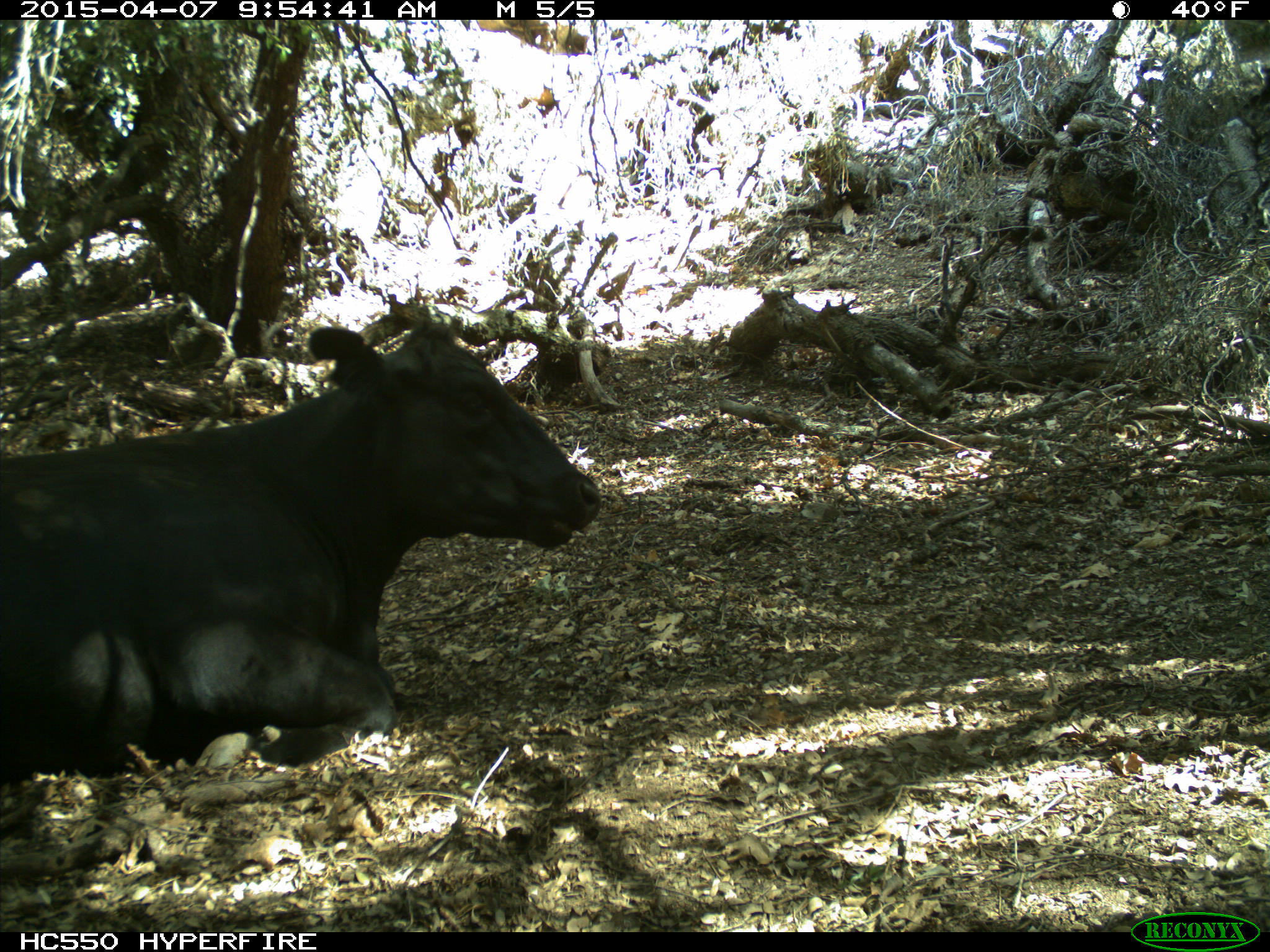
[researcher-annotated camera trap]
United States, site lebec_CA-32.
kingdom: Animalia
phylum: Chordata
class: Mammalia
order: Artiodactyla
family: Bovidae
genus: Bos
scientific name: Bos taurus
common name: domestic cow